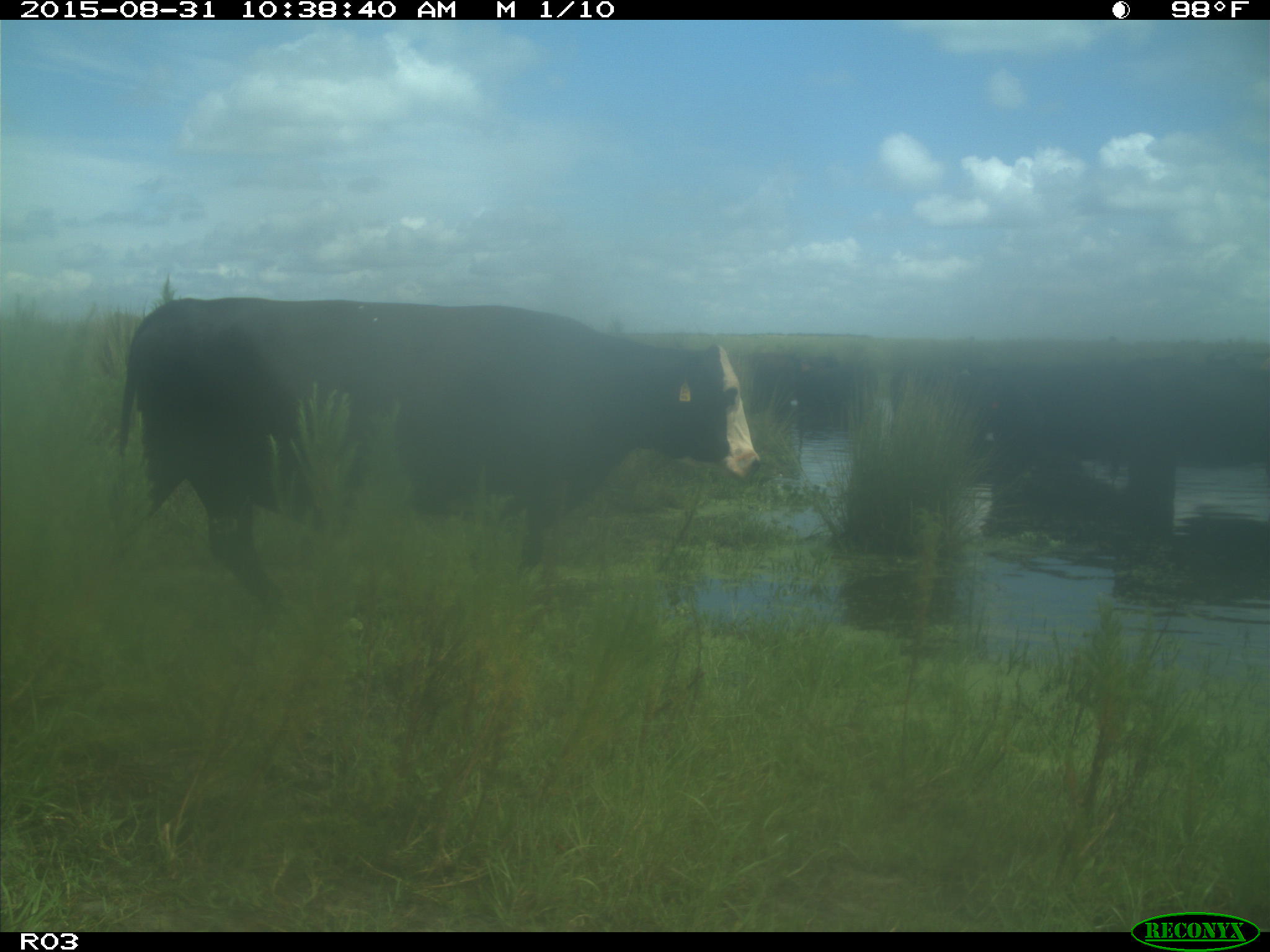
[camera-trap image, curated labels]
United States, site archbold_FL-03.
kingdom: Animalia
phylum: Chordata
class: Mammalia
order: Artiodactyla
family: Bovidae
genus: Bos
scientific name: Bos taurus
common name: domestic cow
Bos taurus (domestic cow).